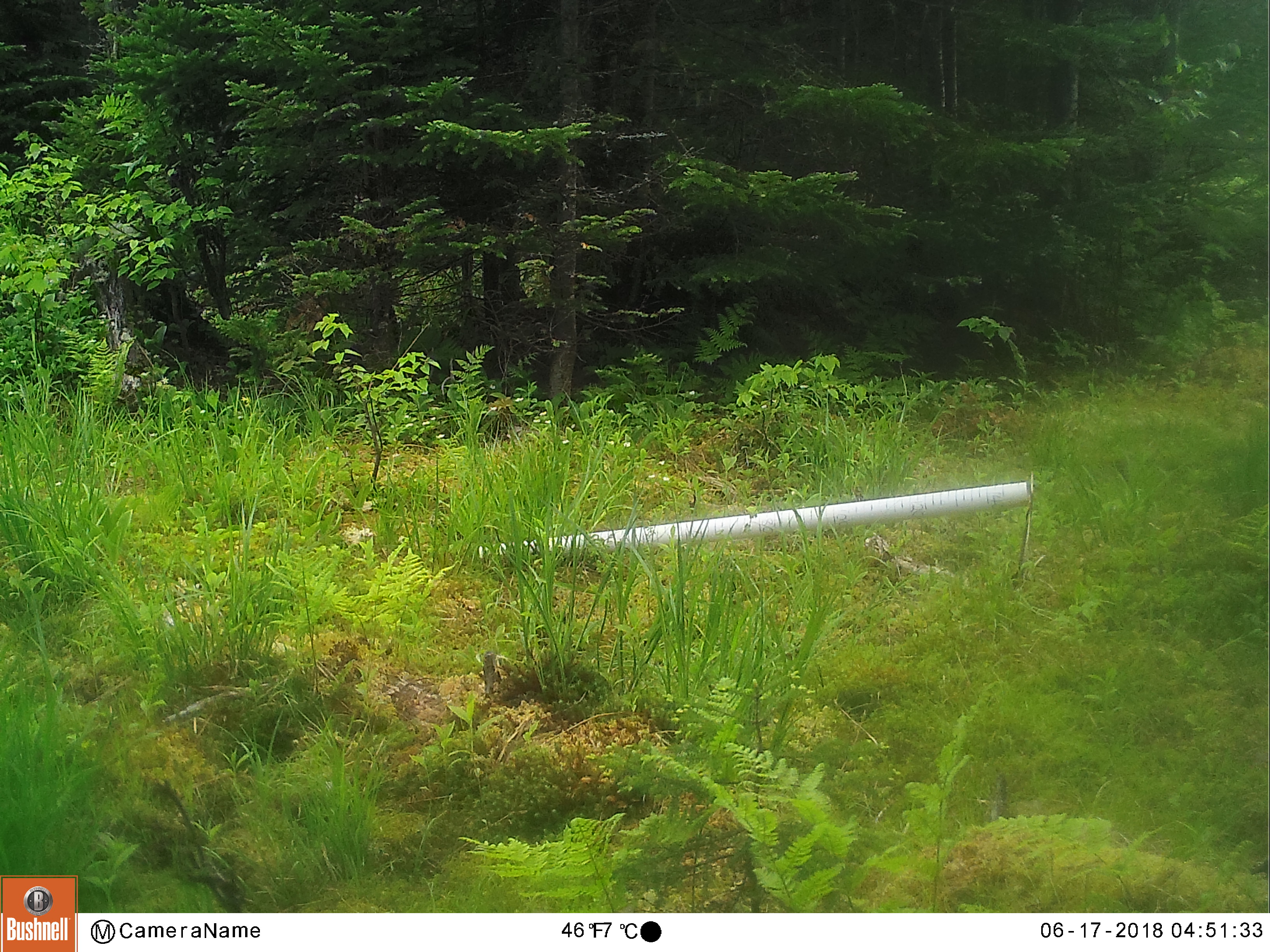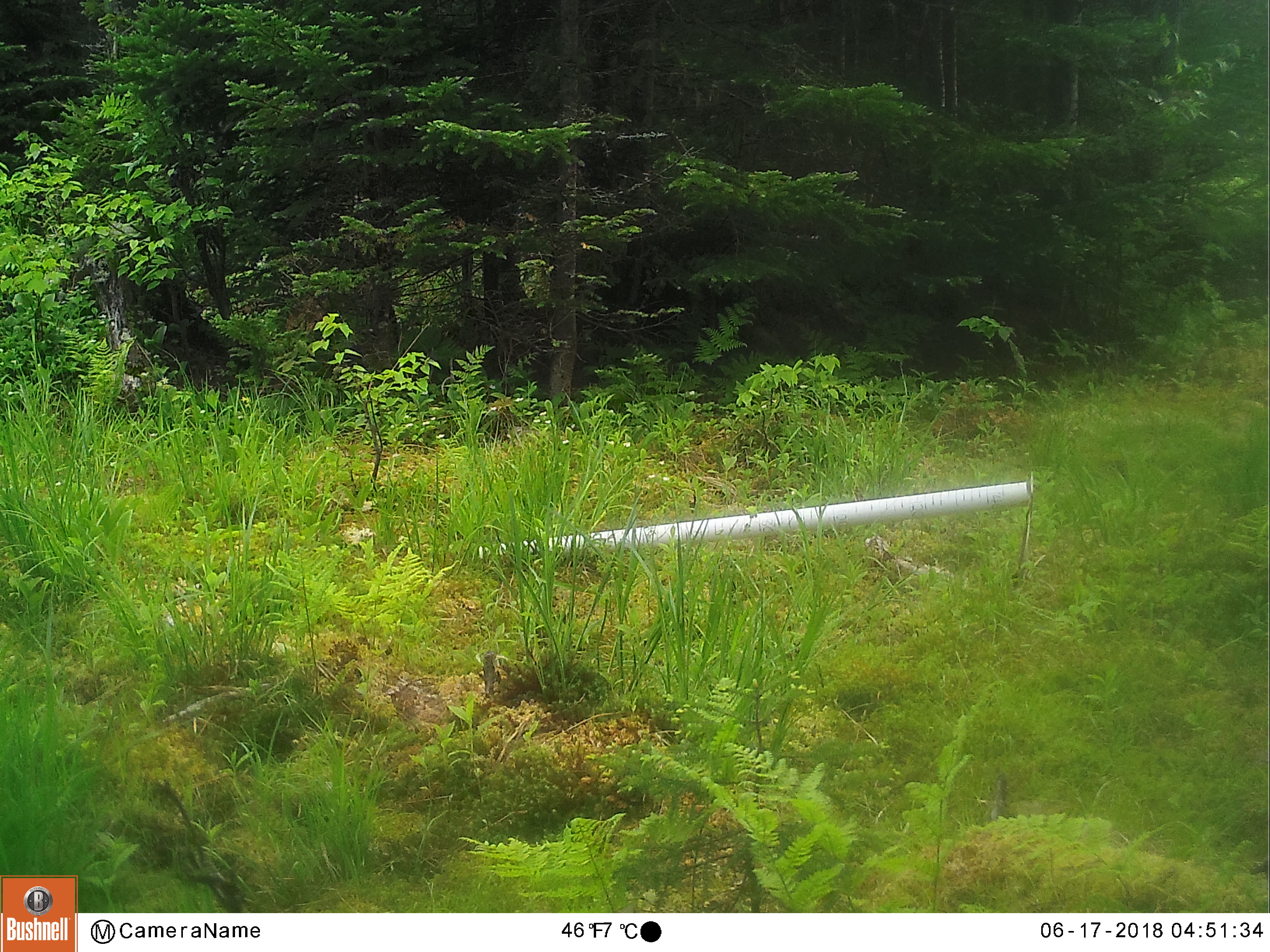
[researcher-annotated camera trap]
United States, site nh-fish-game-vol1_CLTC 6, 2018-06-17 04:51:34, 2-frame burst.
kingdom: Animalia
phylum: Chordata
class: Mammalia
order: Artiodactyla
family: Cervidae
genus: Alces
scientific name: Alces alces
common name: moose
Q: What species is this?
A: Moose (Alces alces).